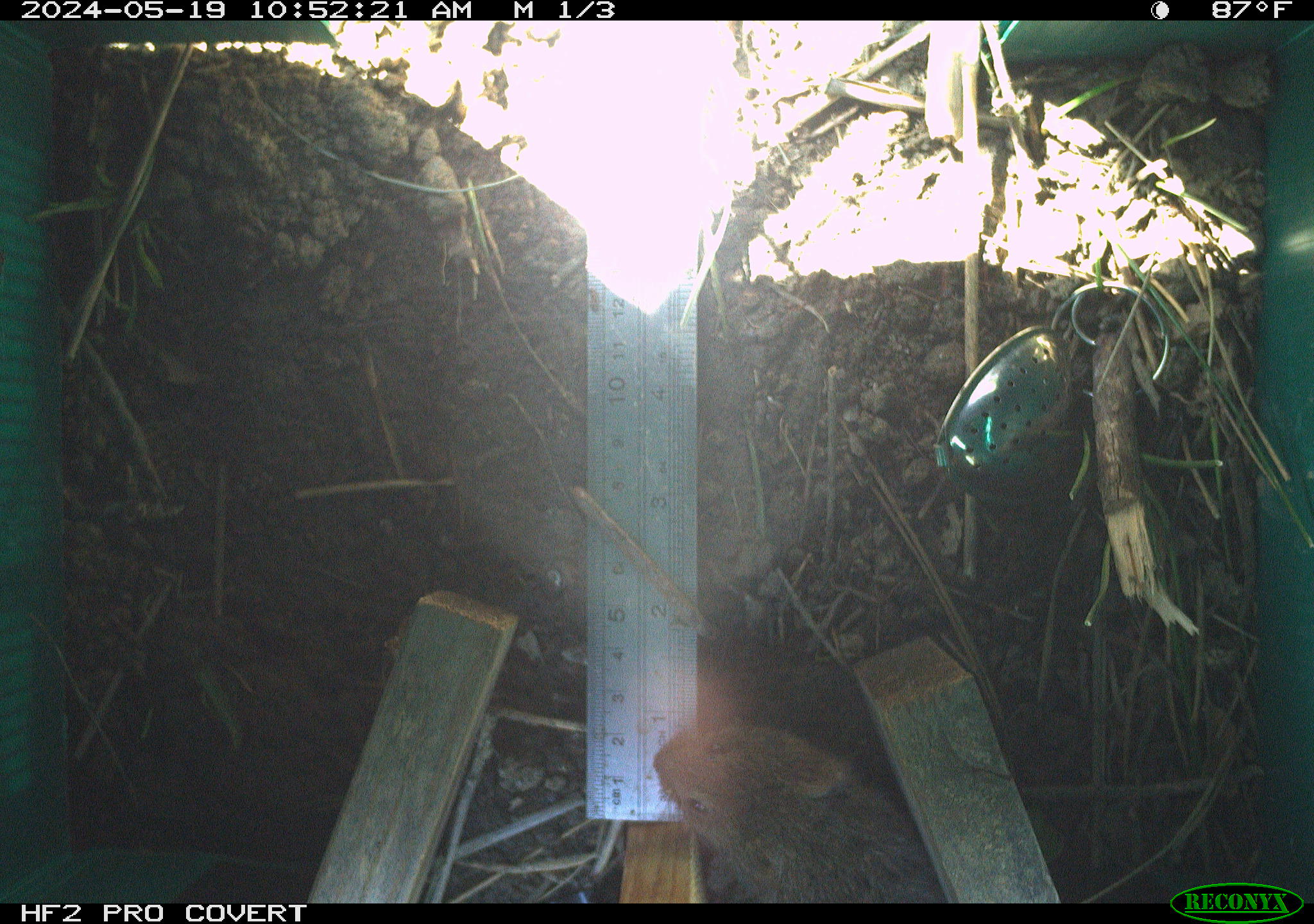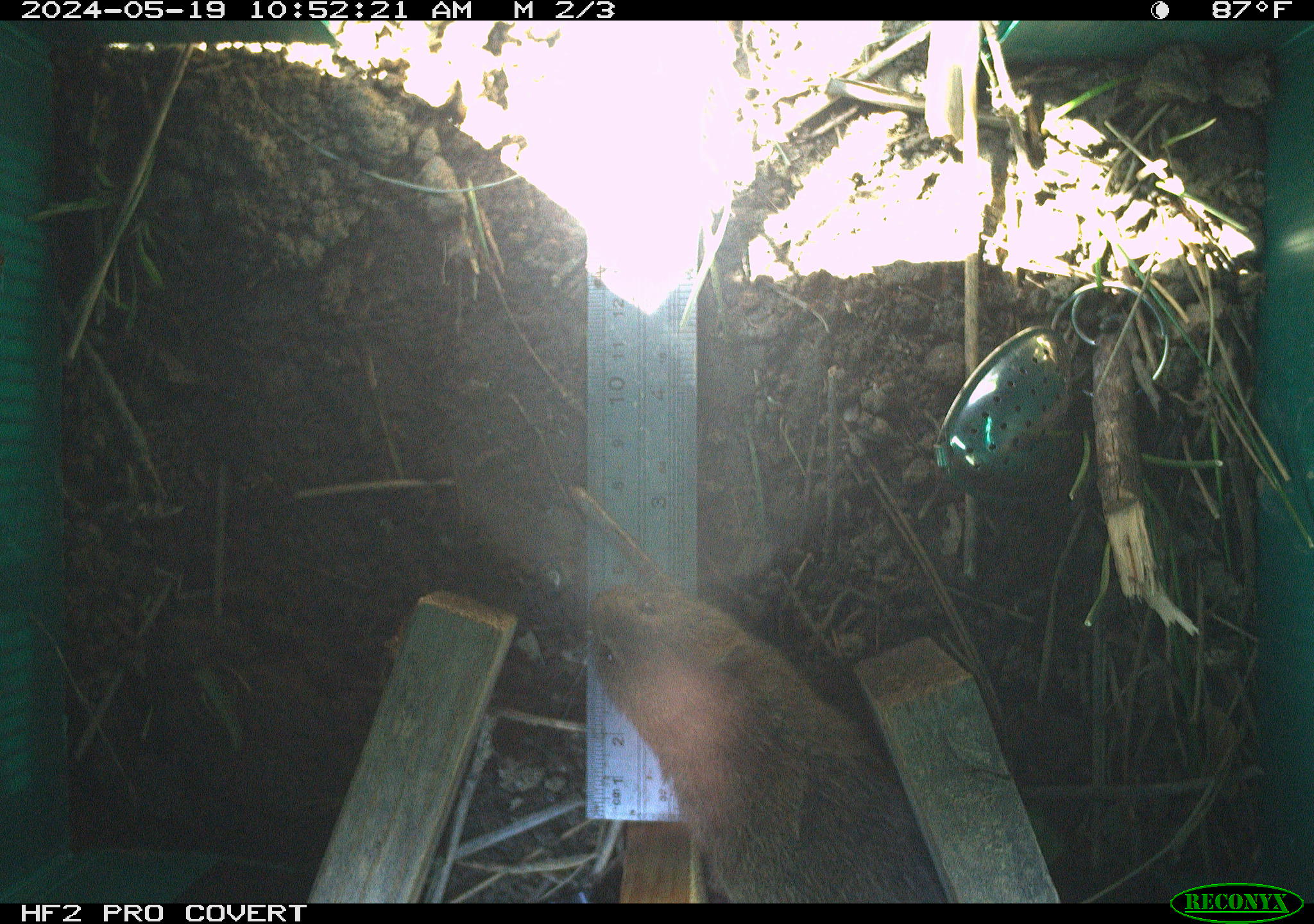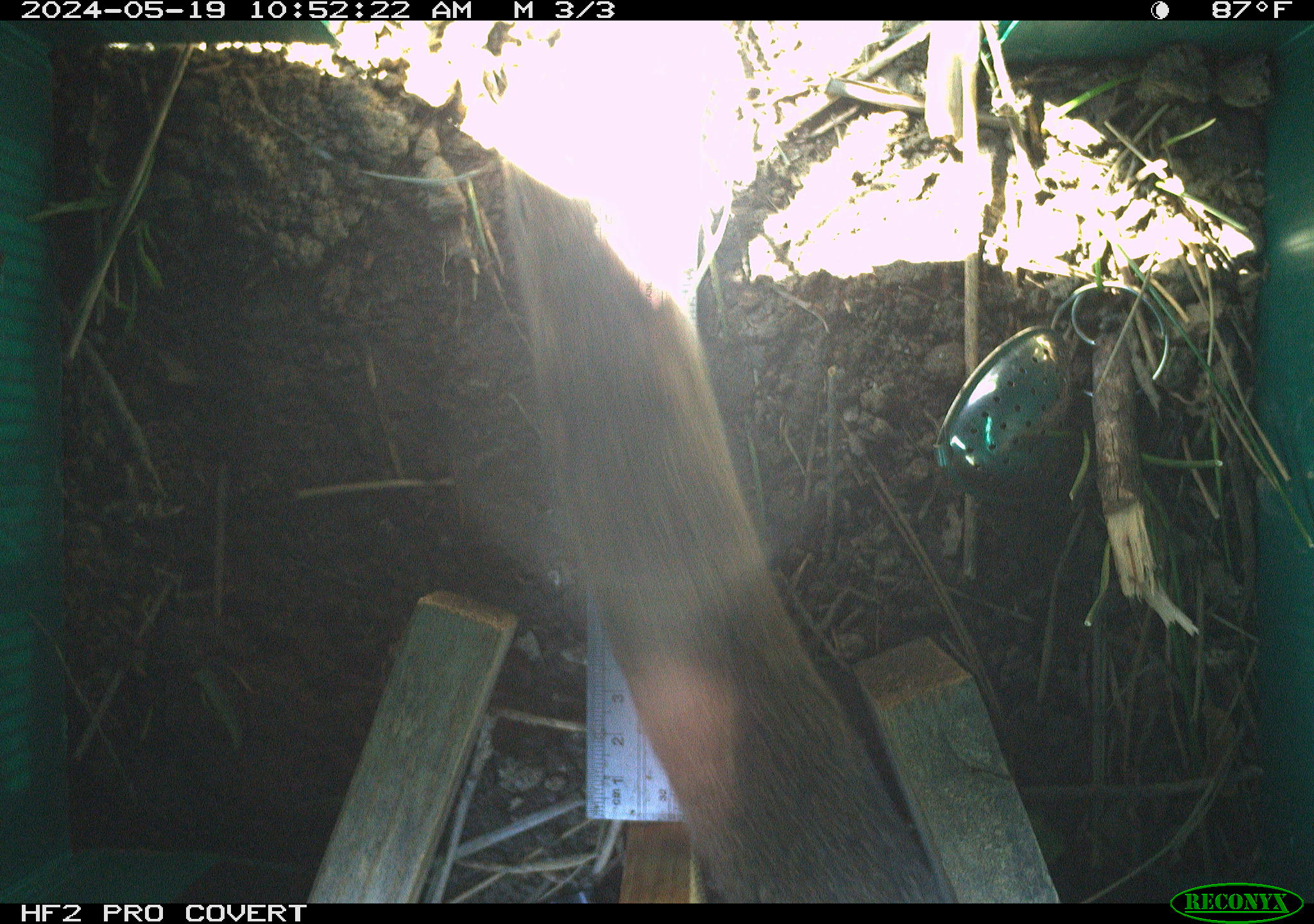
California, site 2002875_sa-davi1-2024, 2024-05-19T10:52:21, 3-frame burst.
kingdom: Animalia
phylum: Chordata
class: Mammalia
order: Rodentia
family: Cricetidae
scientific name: Arvicolinae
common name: voles, lemmings, and muskrats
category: arvicolinae subfamily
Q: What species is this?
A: Arvicolinae subfamily (voles, lemmings, and muskrats) (Arvicolinae).